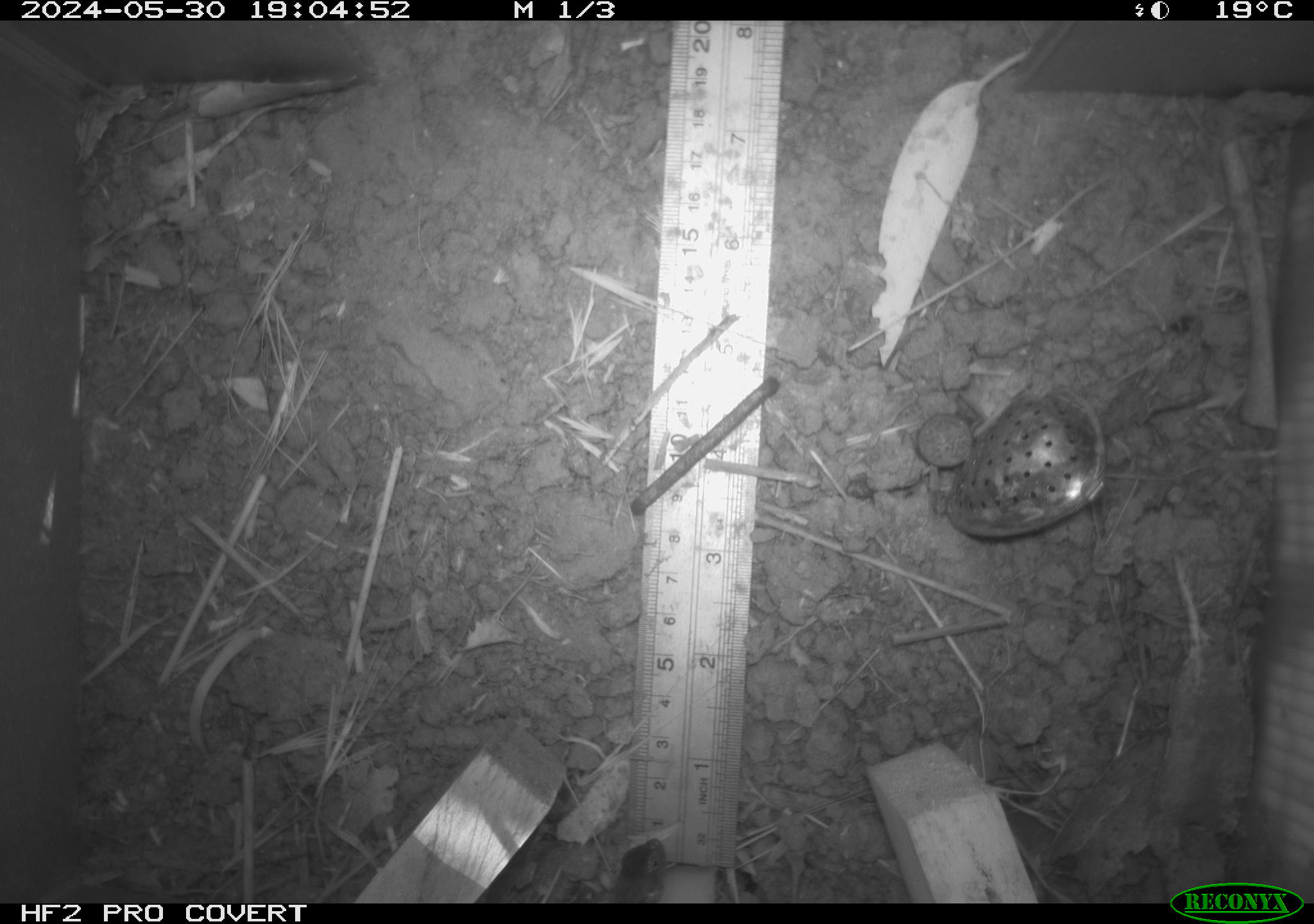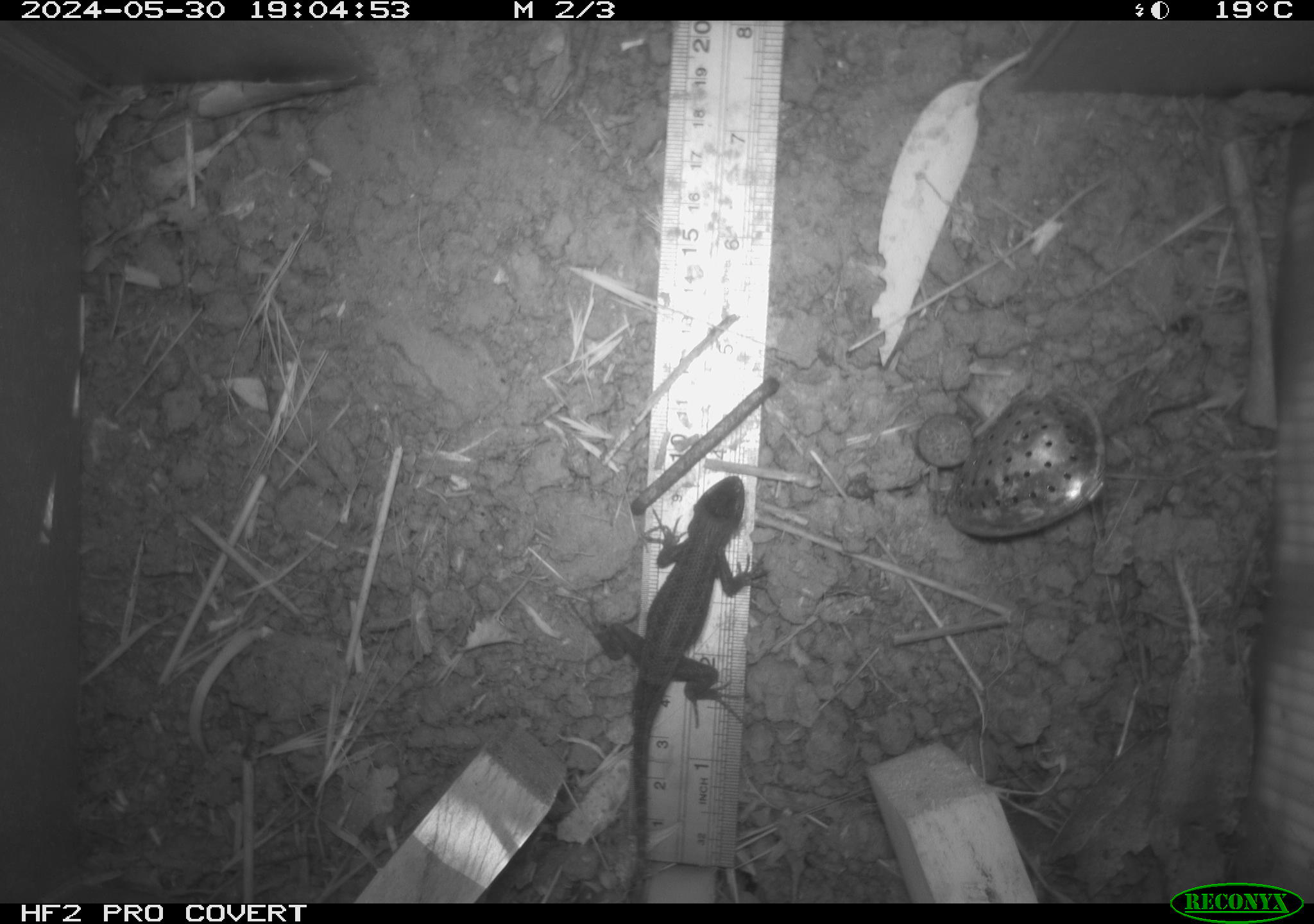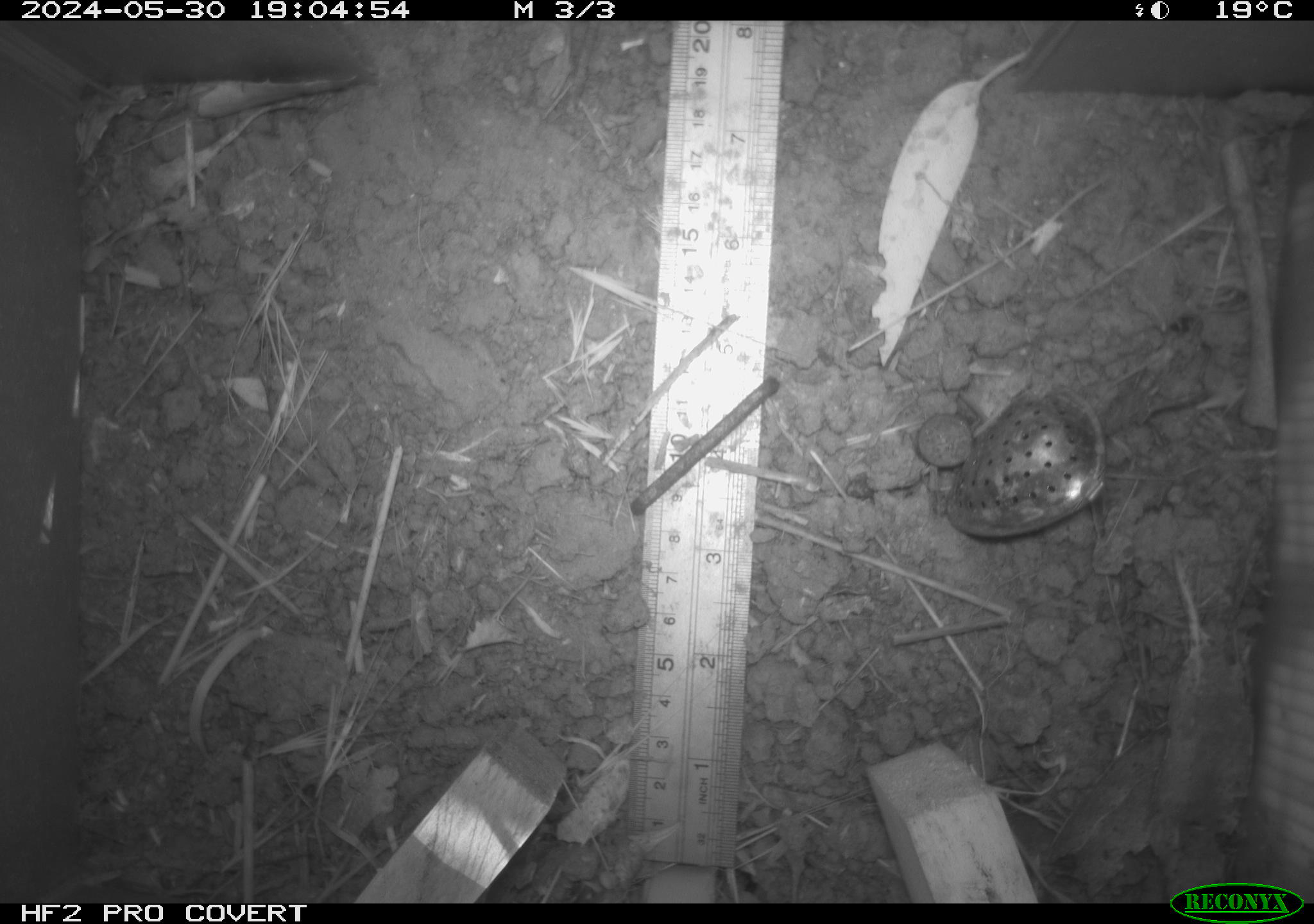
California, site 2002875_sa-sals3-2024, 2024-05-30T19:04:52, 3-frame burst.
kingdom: Animalia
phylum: Chordata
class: Reptilia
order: Squamata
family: Phrynosomatidae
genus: Sceloporus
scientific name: Sceloporus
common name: spiny lizards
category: sceloporus species